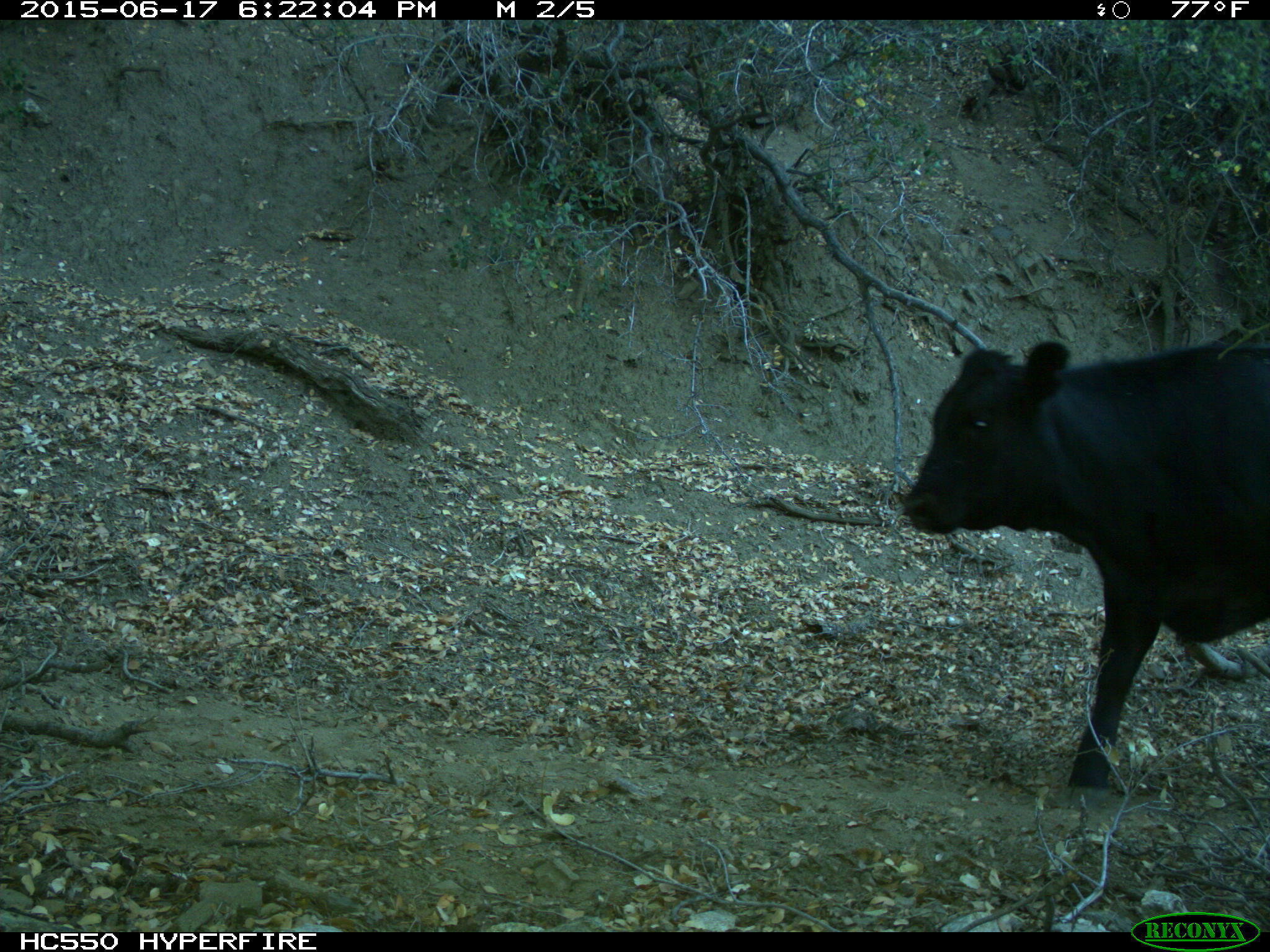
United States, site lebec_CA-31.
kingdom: Animalia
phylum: Chordata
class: Mammalia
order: Artiodactyla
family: Bovidae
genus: Bos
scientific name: Bos taurus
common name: domestic cow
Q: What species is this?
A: Bos taurus (domestic cow).